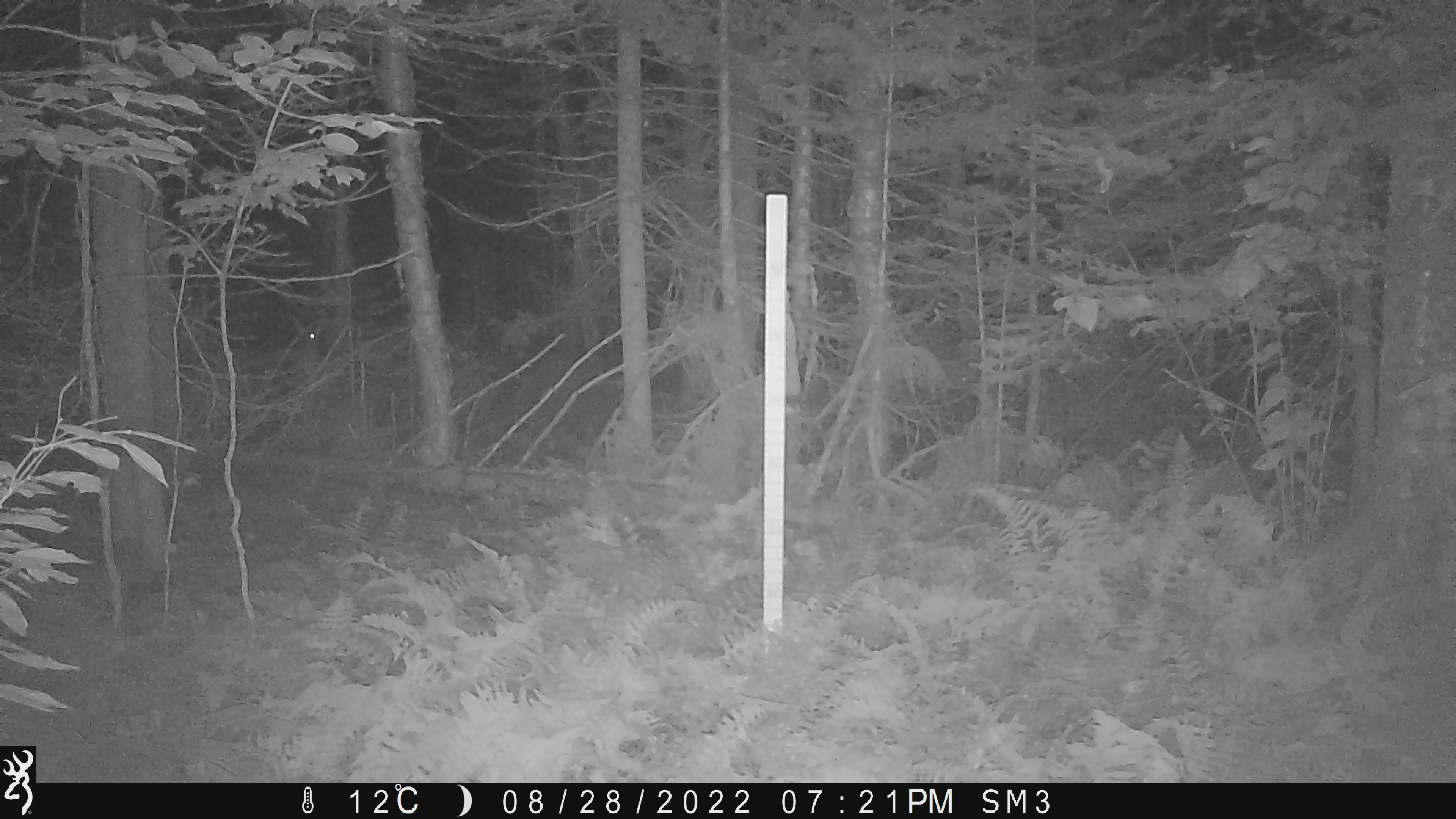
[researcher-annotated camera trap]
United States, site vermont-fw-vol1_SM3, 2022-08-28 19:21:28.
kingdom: Animalia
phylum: Chordata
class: Mammalia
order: Artiodactyla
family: Cervidae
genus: Odocoileus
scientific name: Odocoileus virginianus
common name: white-tailed deer